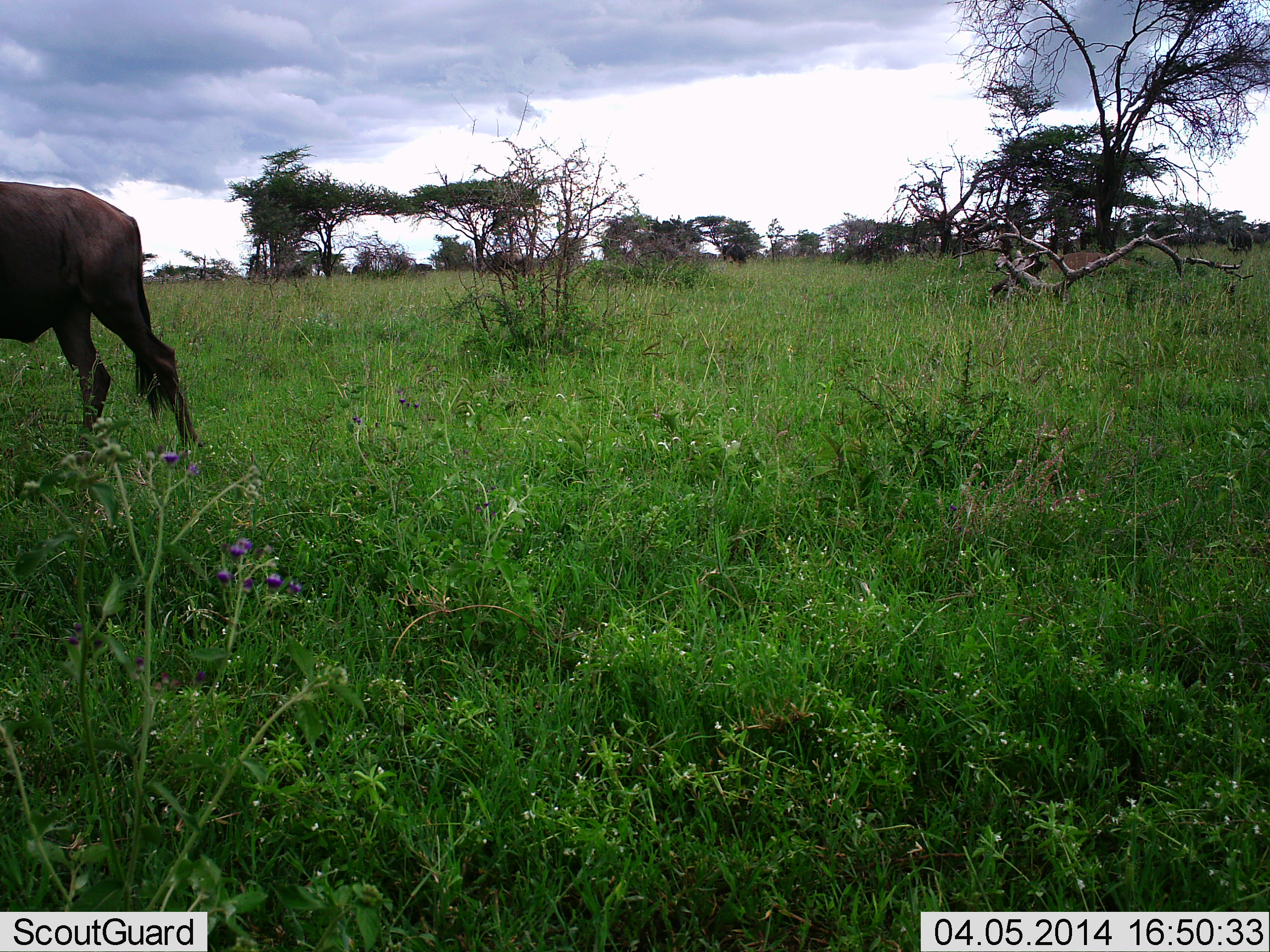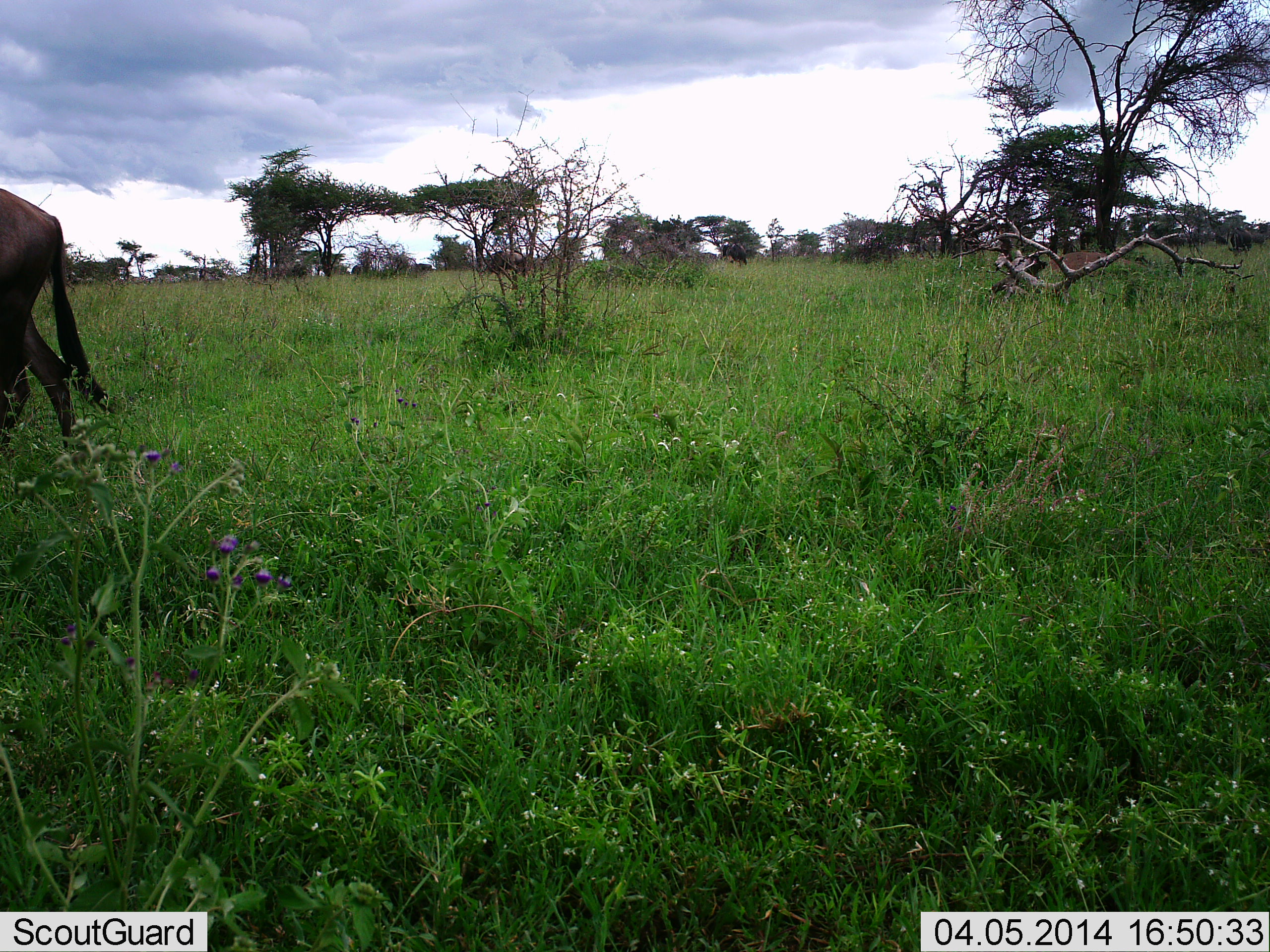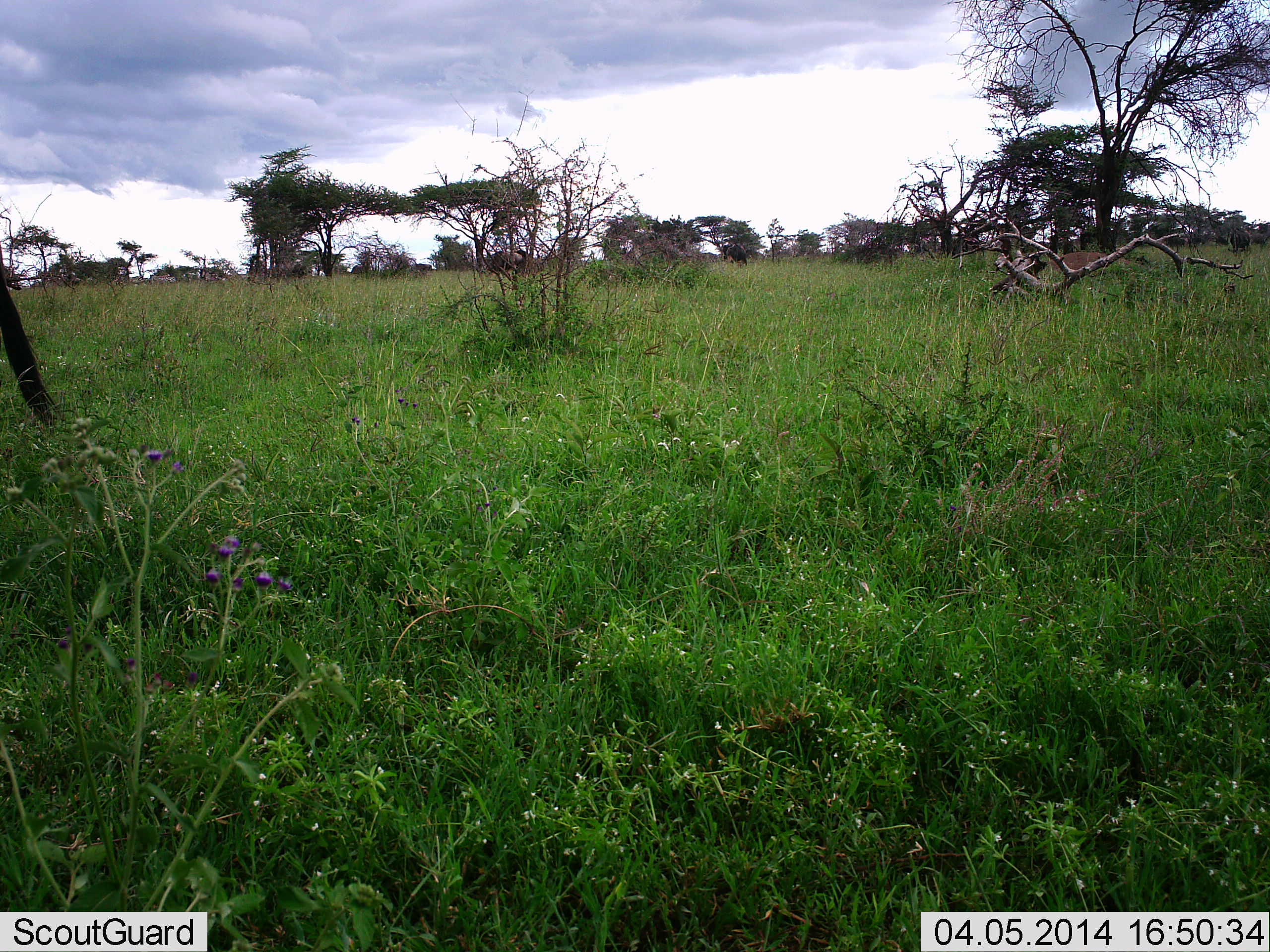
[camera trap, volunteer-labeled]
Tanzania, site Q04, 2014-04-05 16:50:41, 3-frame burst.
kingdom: Animalia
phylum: Chordata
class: Mammalia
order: Artiodactyla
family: Bovidae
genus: Connochaetes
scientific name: Connochaetes taurinus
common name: blue wildebeest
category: wildebeest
Wildebeest (blue wildebeest) (Connochaetes taurinus), count 1. Behavior (volunteer vote fractions): standing 18%, resting 0%, moving 100%, interacting 0%. Young present (vote fraction): 0%. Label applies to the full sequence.